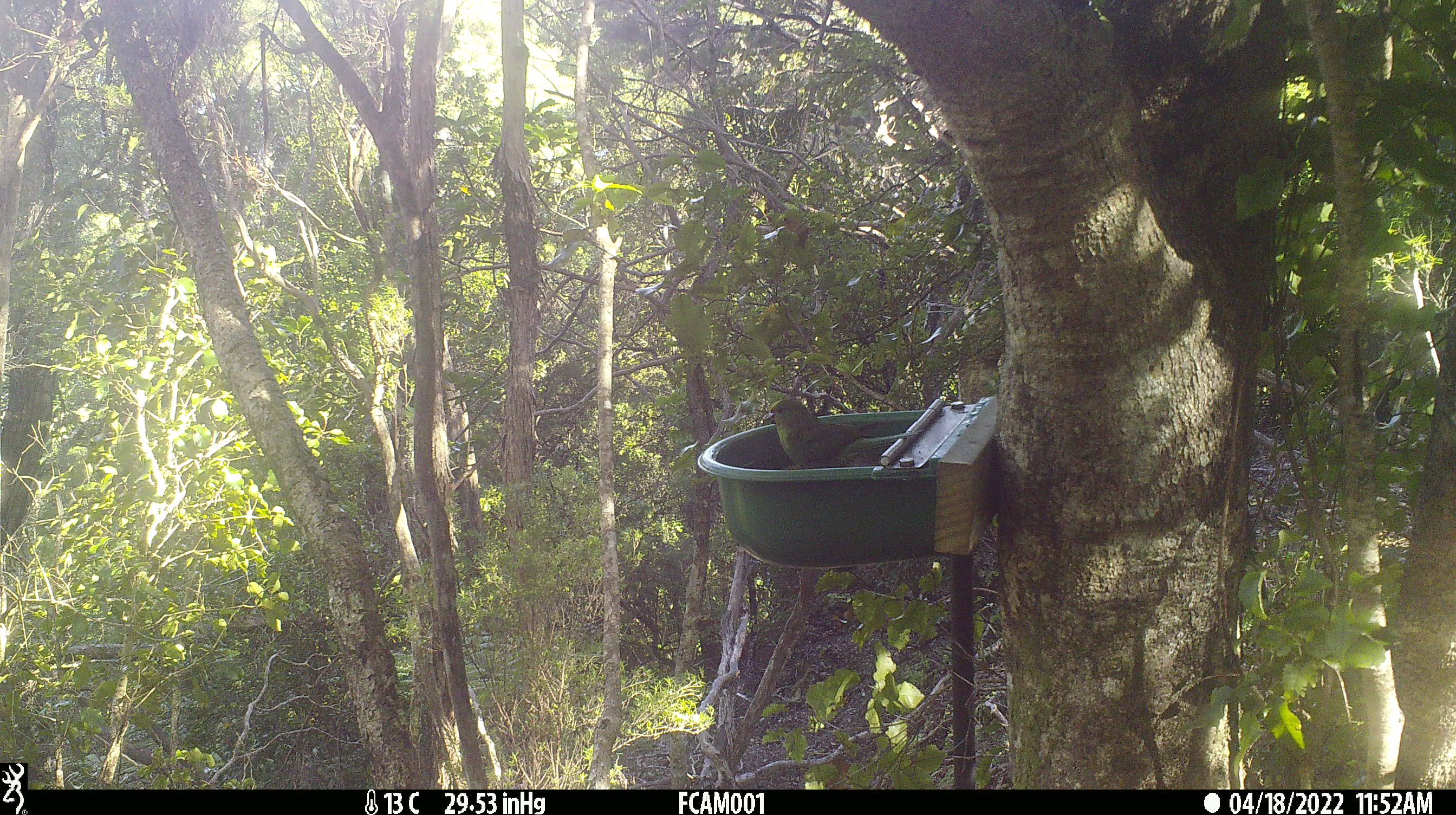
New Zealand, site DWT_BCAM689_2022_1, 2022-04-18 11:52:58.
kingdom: Animalia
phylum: Chordata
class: Aves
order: Psittaciformes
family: Psittaculidae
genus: Cyanoramphus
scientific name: Cyanoramphus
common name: parakeet